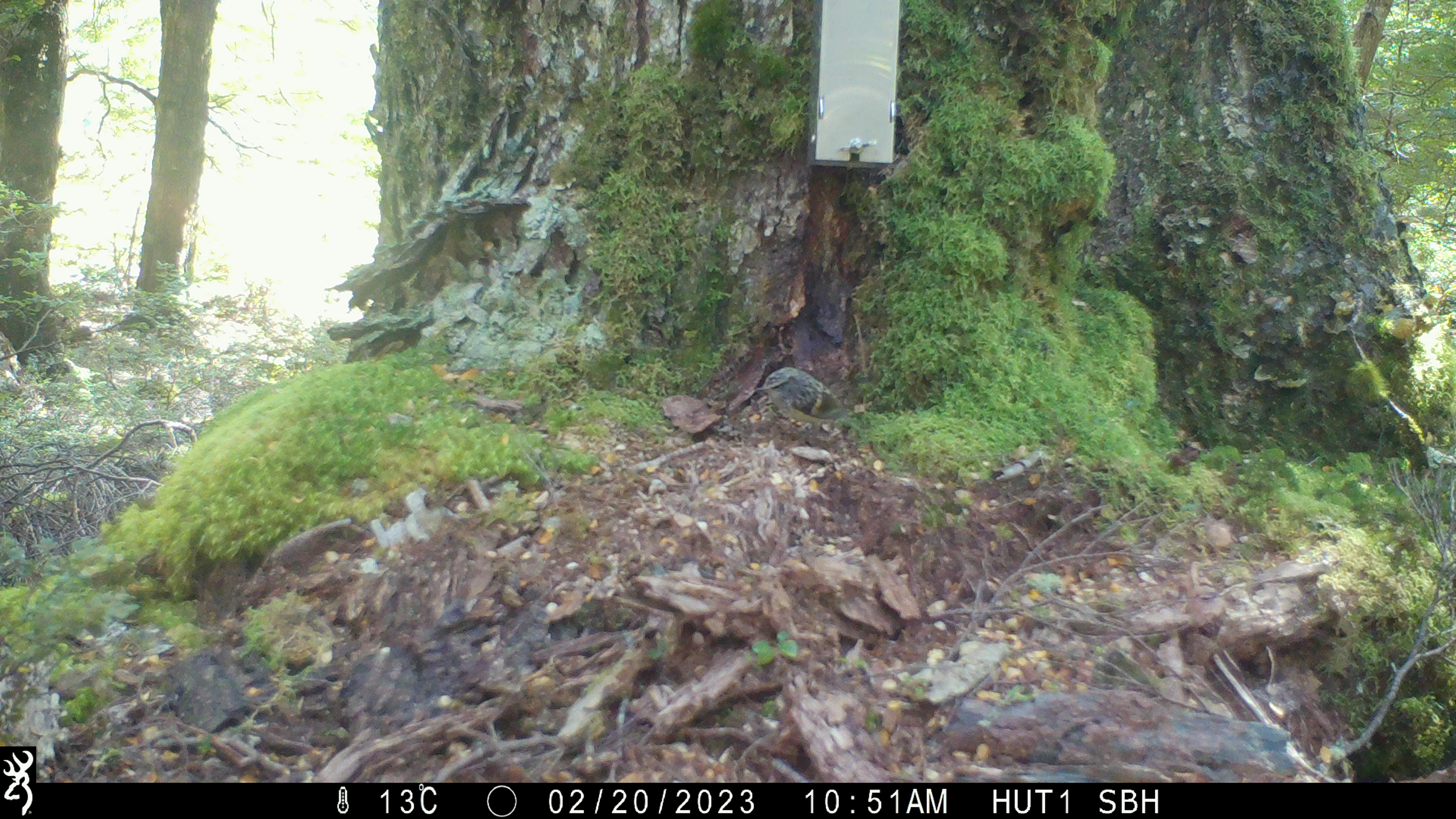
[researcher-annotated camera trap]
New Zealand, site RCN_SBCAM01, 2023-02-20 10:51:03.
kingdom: Animalia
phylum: Chordata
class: Aves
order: Passeriformes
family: Acanthisittidae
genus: Acanthisitta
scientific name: Acanthisitta chloris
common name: rifleman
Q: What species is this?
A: Rifleman (Acanthisitta chloris).